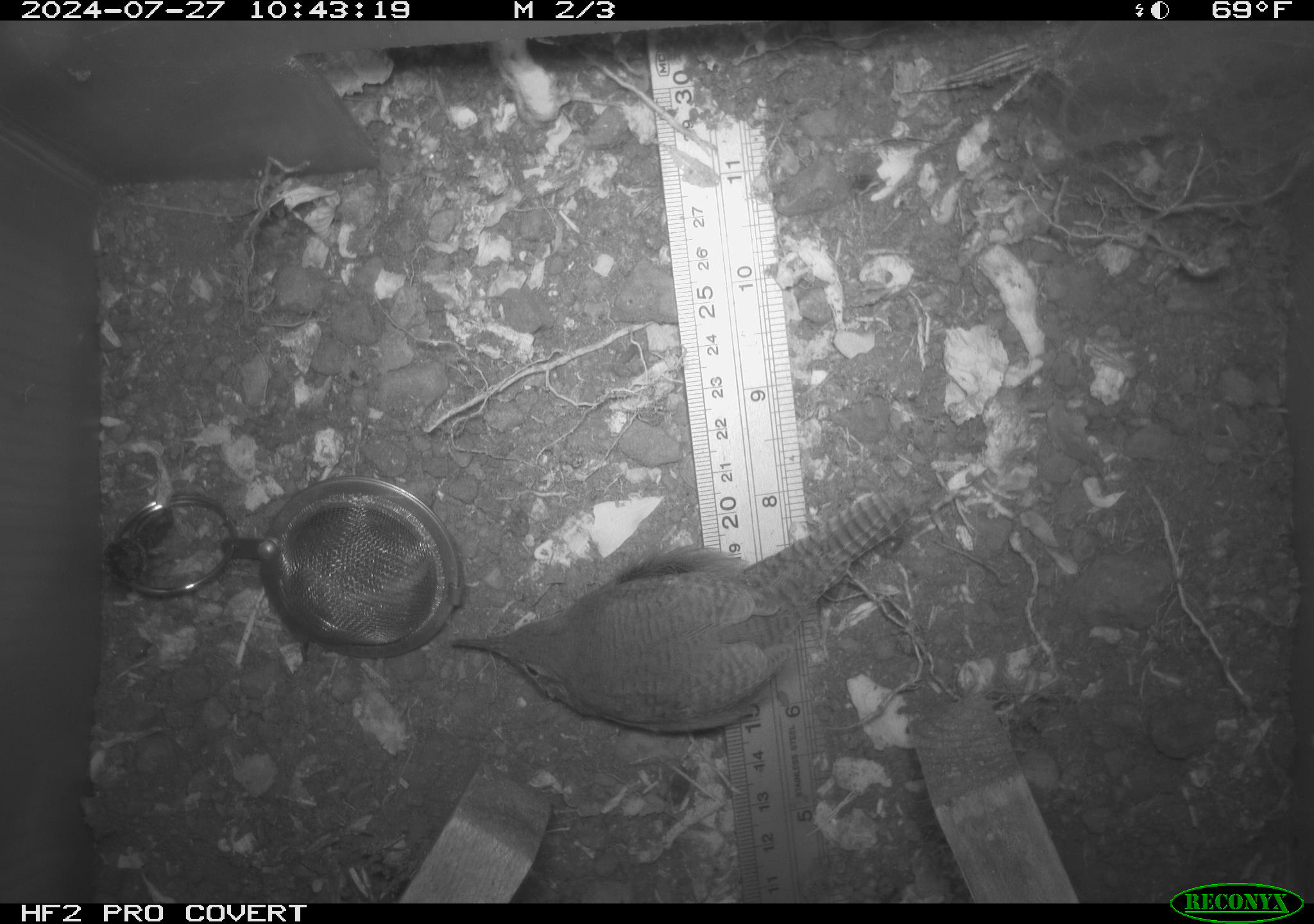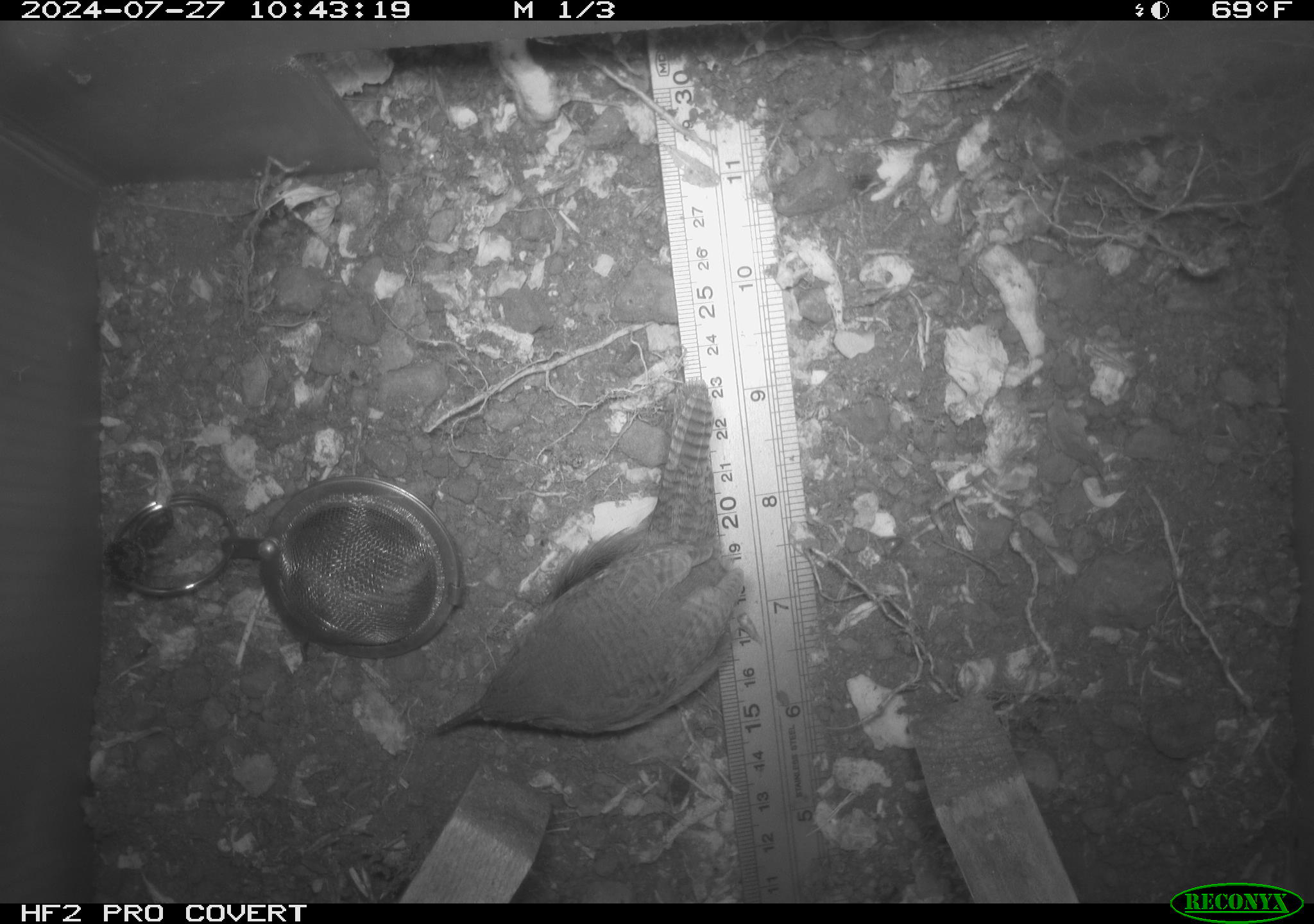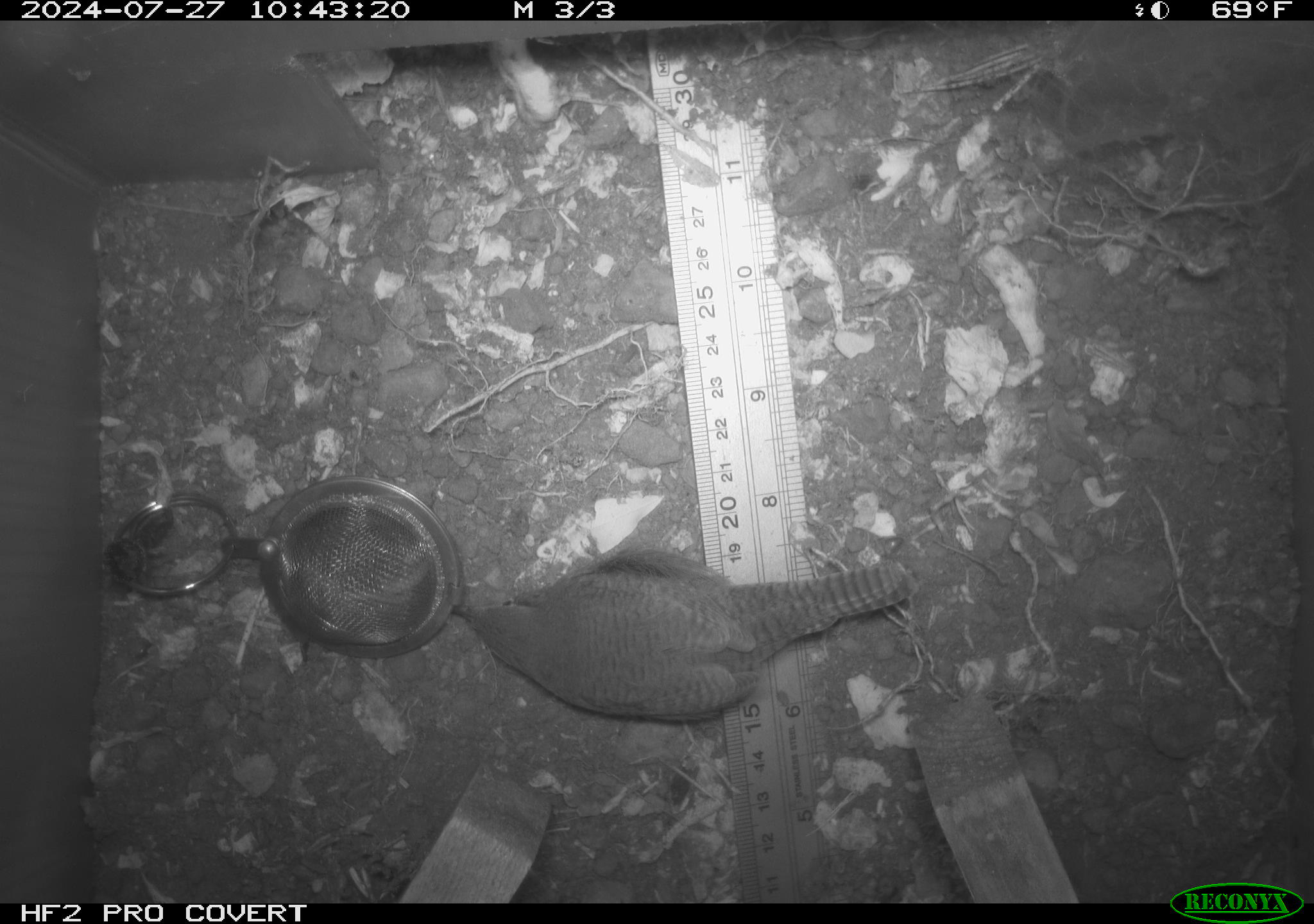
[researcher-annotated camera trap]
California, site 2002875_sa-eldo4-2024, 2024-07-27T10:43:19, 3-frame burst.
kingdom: Animalia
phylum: Chordata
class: Aves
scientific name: Aves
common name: bird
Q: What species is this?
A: Bird (Aves).